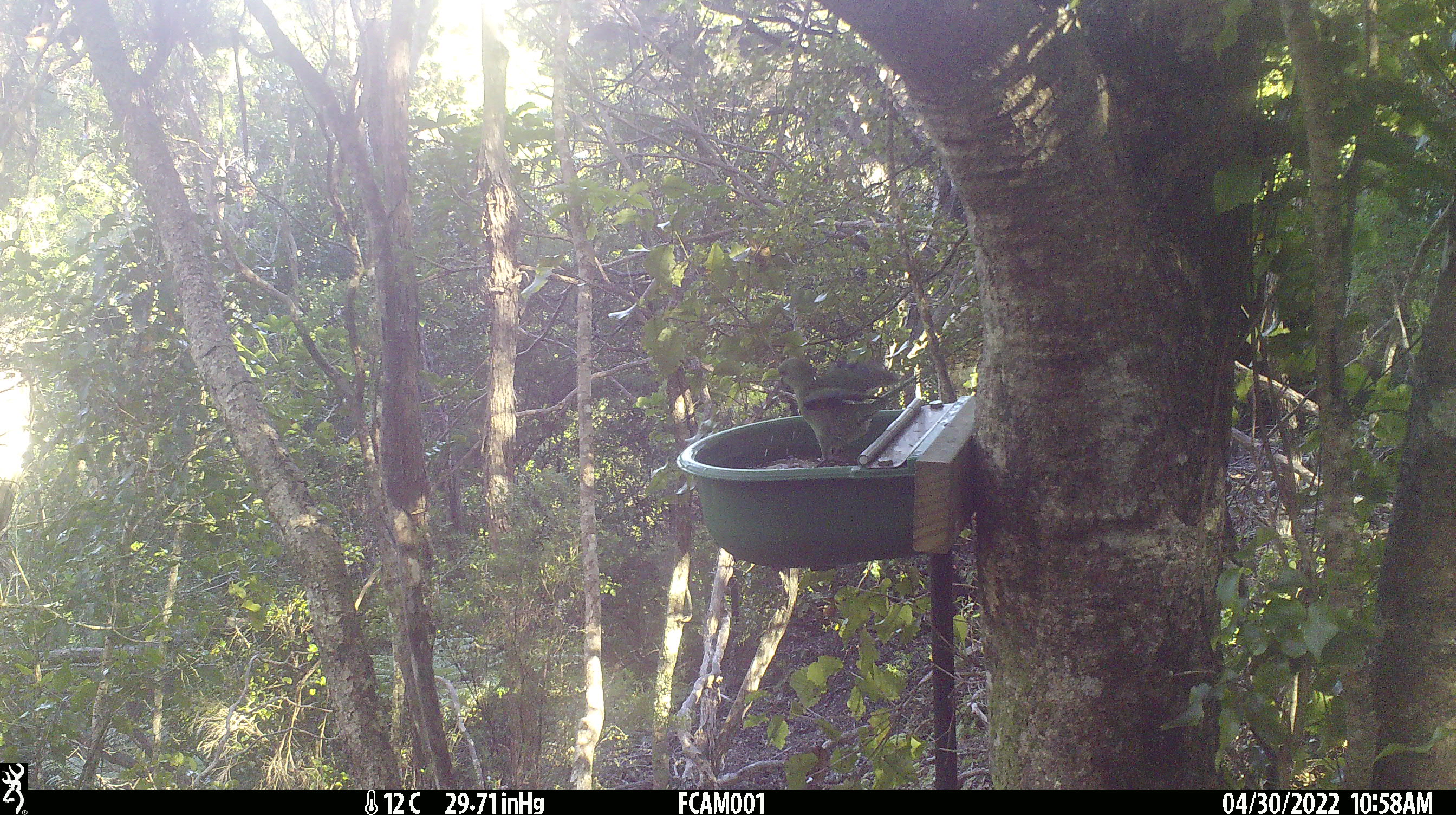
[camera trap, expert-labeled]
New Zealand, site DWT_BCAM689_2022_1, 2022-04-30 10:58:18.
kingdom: Animalia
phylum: Chordata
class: Aves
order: Psittaciformes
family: Psittaculidae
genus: Cyanoramphus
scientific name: Cyanoramphus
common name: parakeet